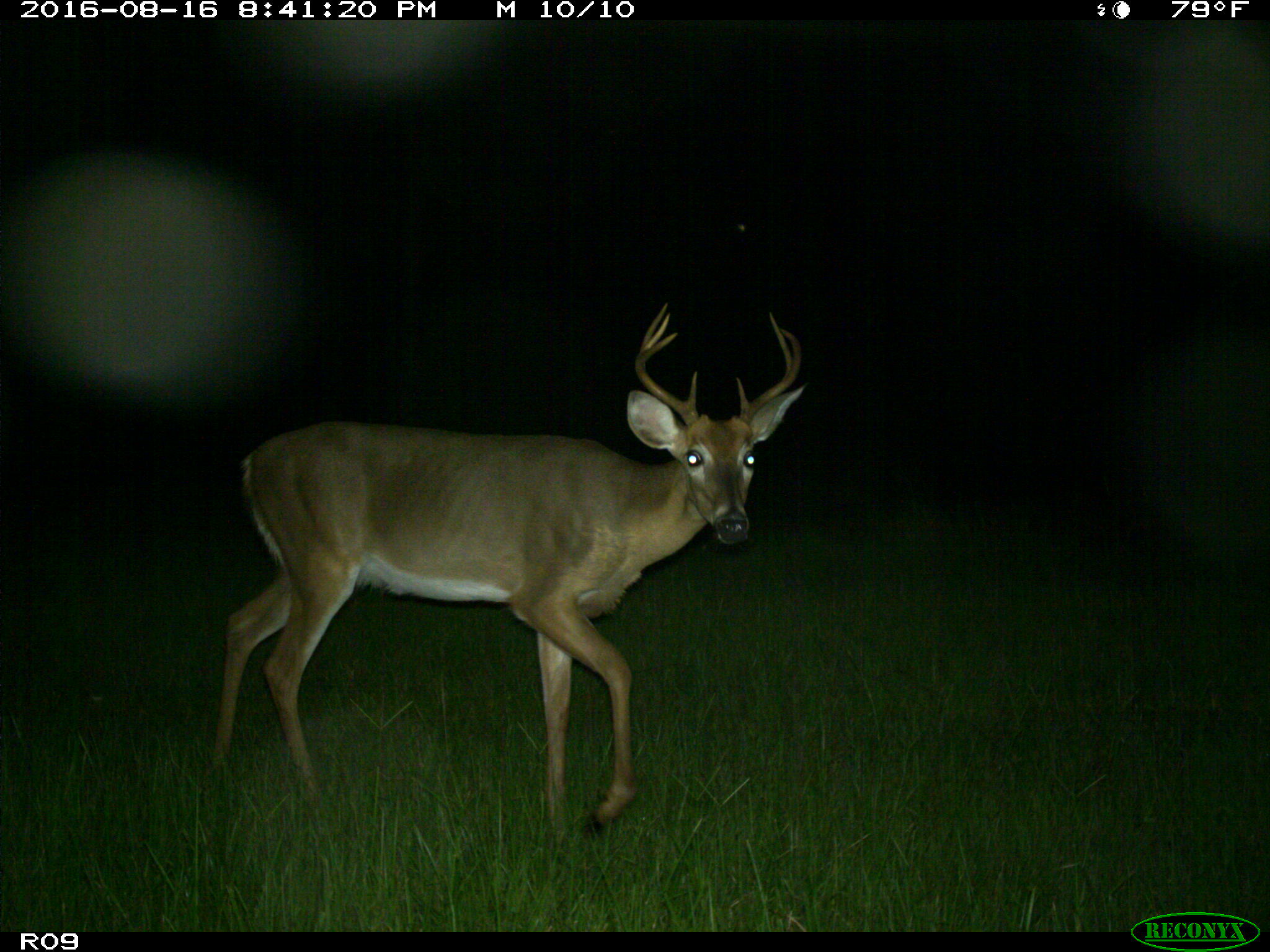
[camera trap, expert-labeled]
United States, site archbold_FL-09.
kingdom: Animalia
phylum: Chordata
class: Mammalia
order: Artiodactyla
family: Cervidae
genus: Odocoileus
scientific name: Odocoileus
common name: deer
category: unidentified deer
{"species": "unidentified deer (deer) (Odocoileus)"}